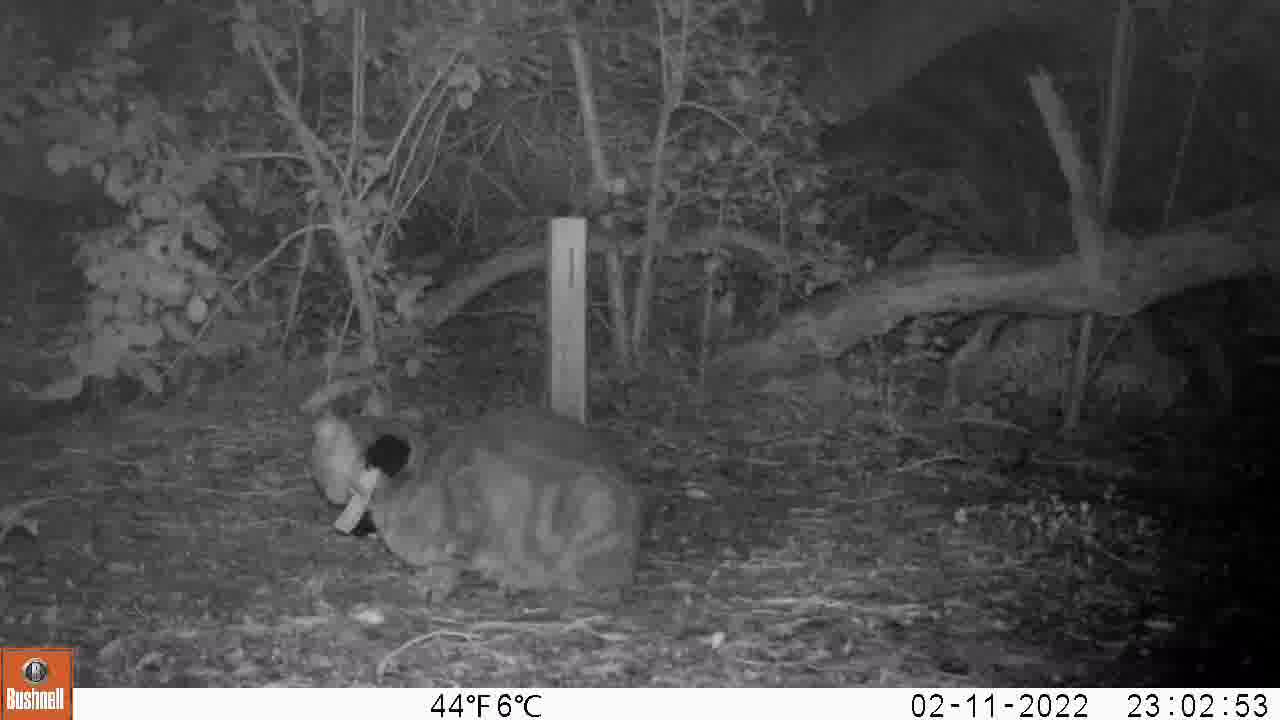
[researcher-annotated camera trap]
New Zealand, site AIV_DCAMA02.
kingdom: Animalia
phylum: Chordata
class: Mammalia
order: Carnivora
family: Felidae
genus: Felis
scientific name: Felis catus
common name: domestic cat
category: cat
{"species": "cat (domestic cat) (Felis catus)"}